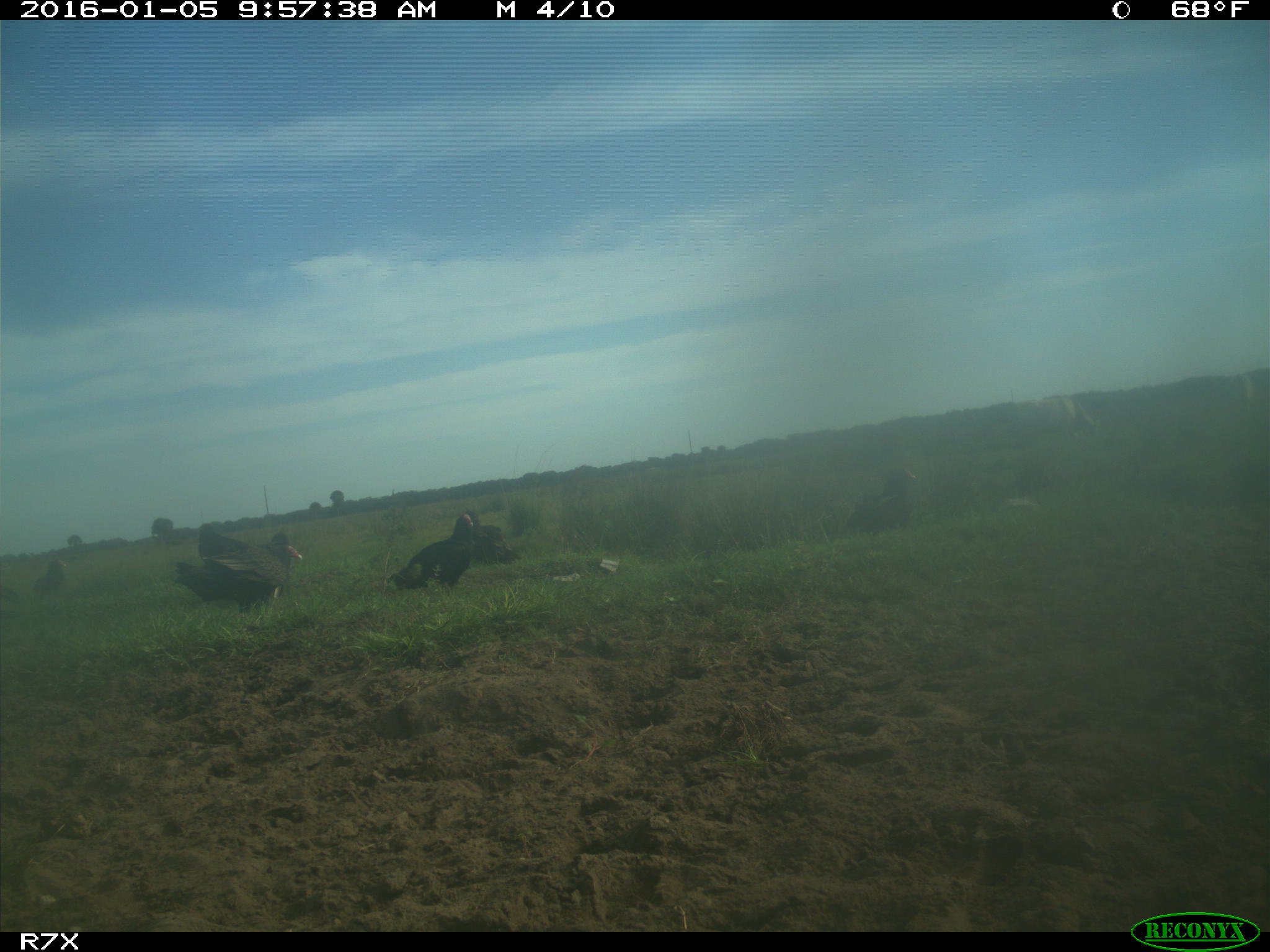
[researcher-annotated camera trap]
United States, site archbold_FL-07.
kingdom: Animalia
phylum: Chordata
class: Aves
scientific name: Aves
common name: birds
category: unidentified bird